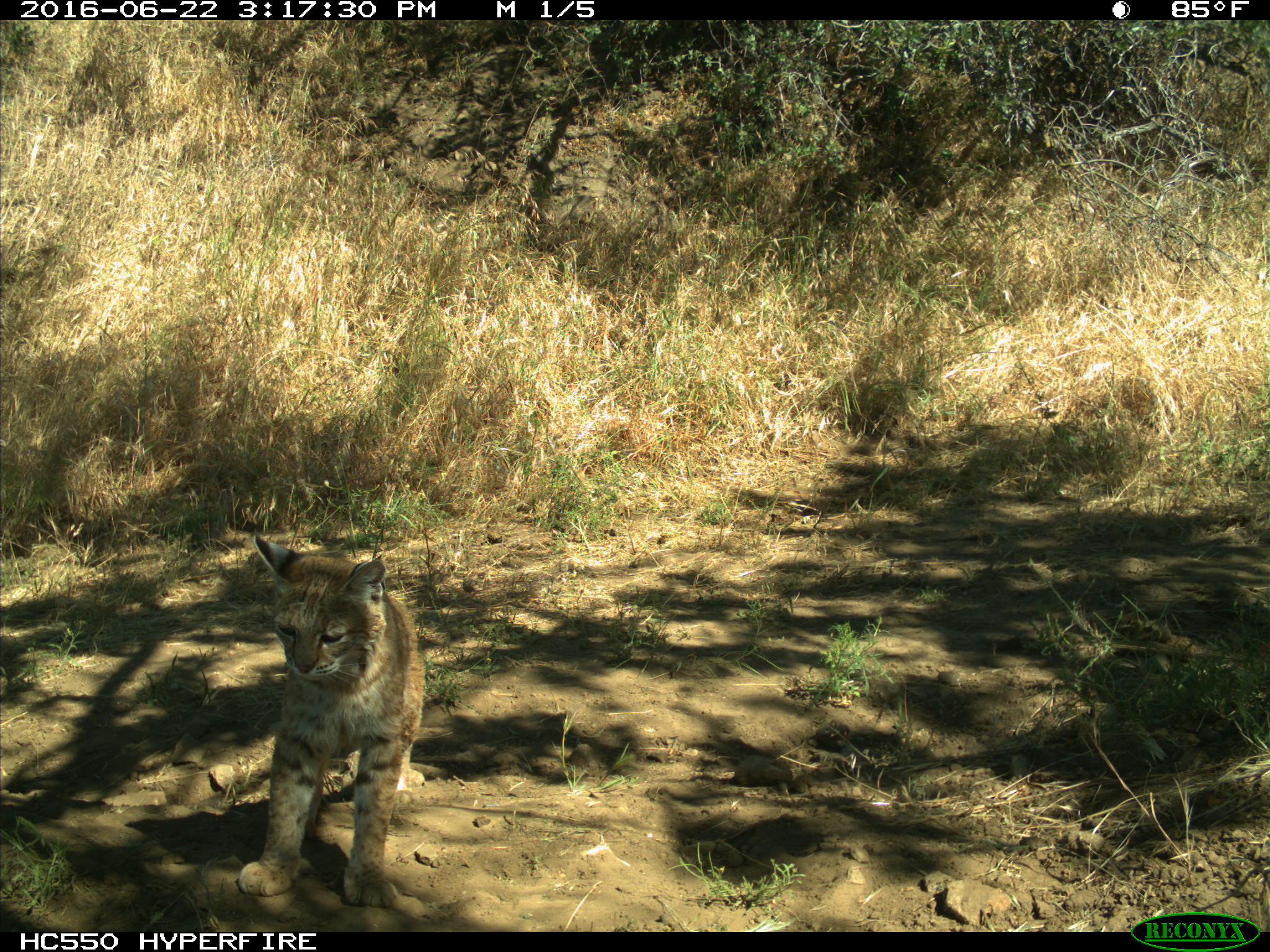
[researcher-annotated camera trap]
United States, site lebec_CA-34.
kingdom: Animalia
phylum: Chordata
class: Mammalia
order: Carnivora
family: Felidae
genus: Lynx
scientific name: Lynx rufus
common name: bobcat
Lynx rufus (bobcat).